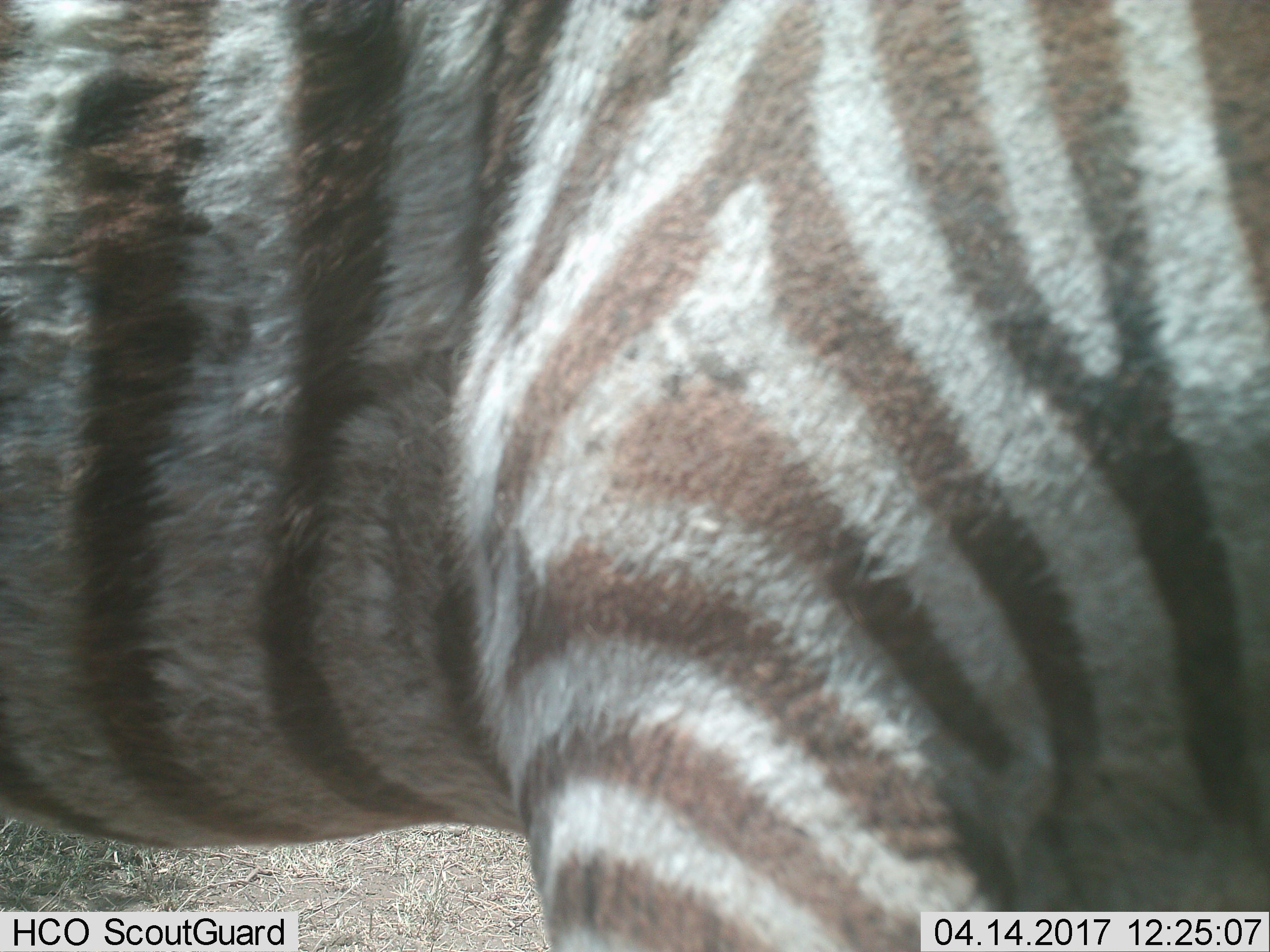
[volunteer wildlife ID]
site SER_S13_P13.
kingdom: Animalia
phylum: Chordata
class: Mammalia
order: Perissodactyla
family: Equidae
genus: Equus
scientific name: Equus quagga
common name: plains zebra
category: zebraplains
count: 1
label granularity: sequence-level